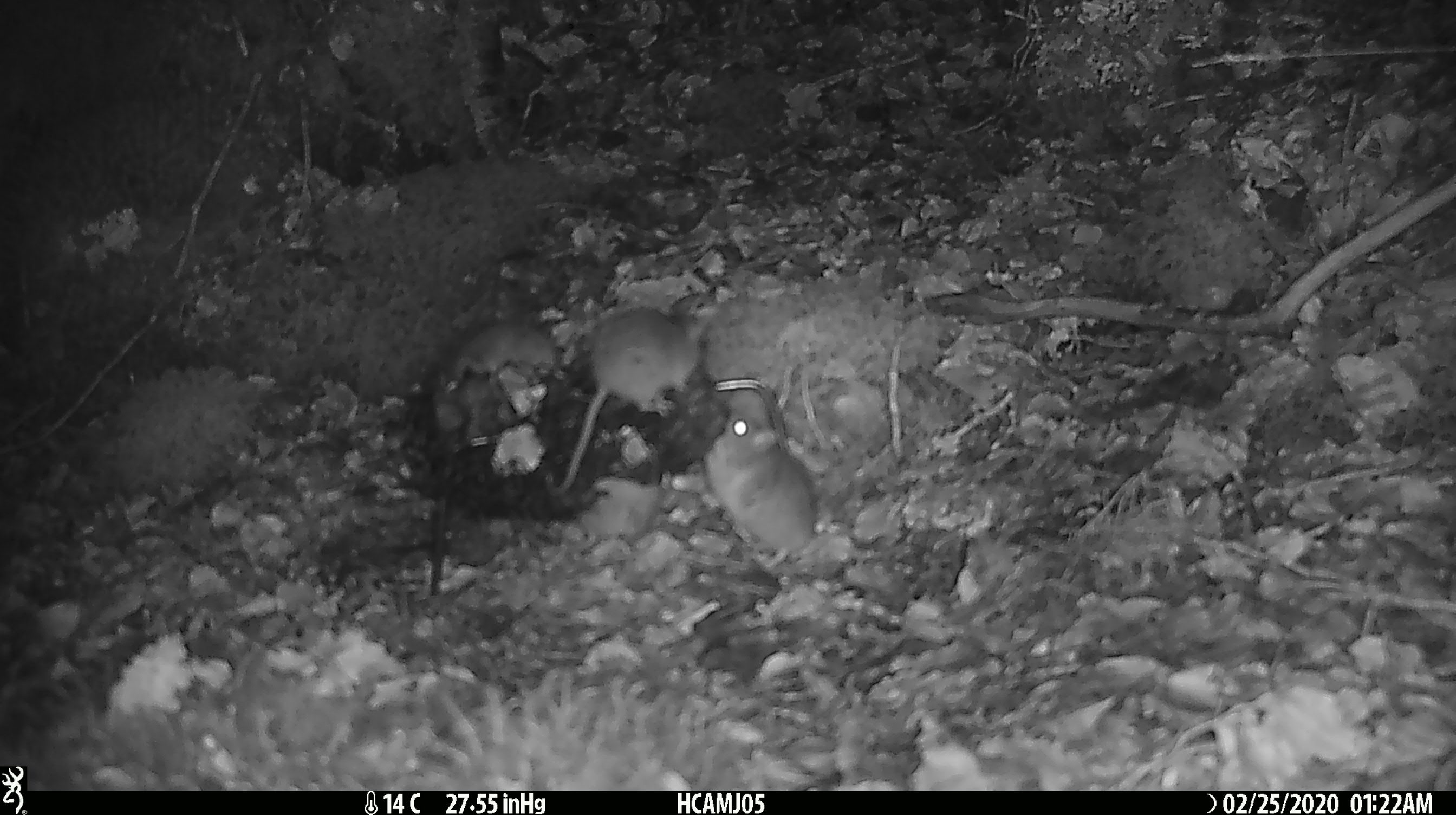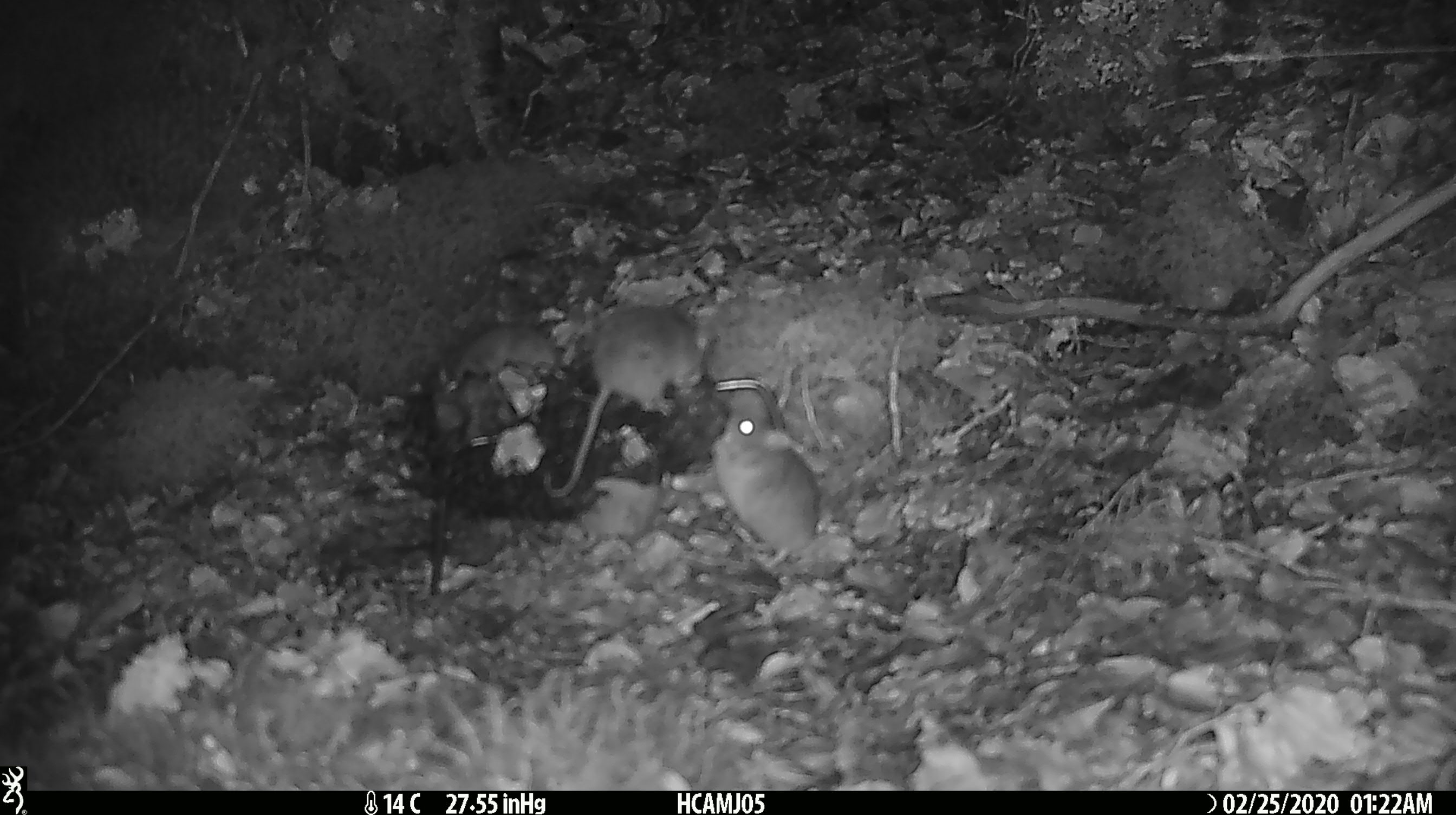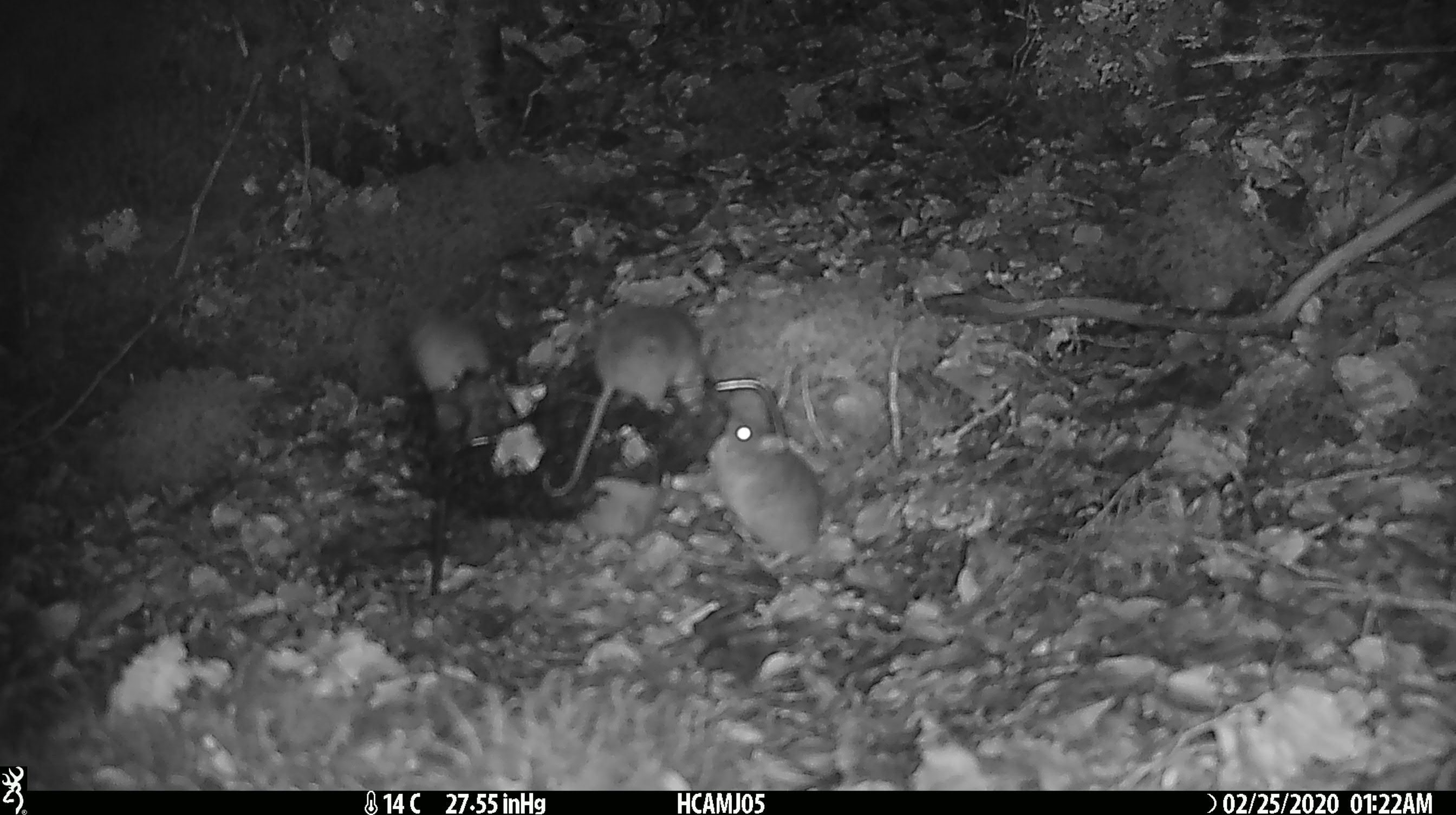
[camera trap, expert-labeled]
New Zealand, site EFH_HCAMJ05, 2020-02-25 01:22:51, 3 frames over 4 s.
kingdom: Animalia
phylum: Chordata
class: Mammalia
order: Rodentia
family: Muridae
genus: Mus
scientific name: Mus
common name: mouse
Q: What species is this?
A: Mouse (Mus).